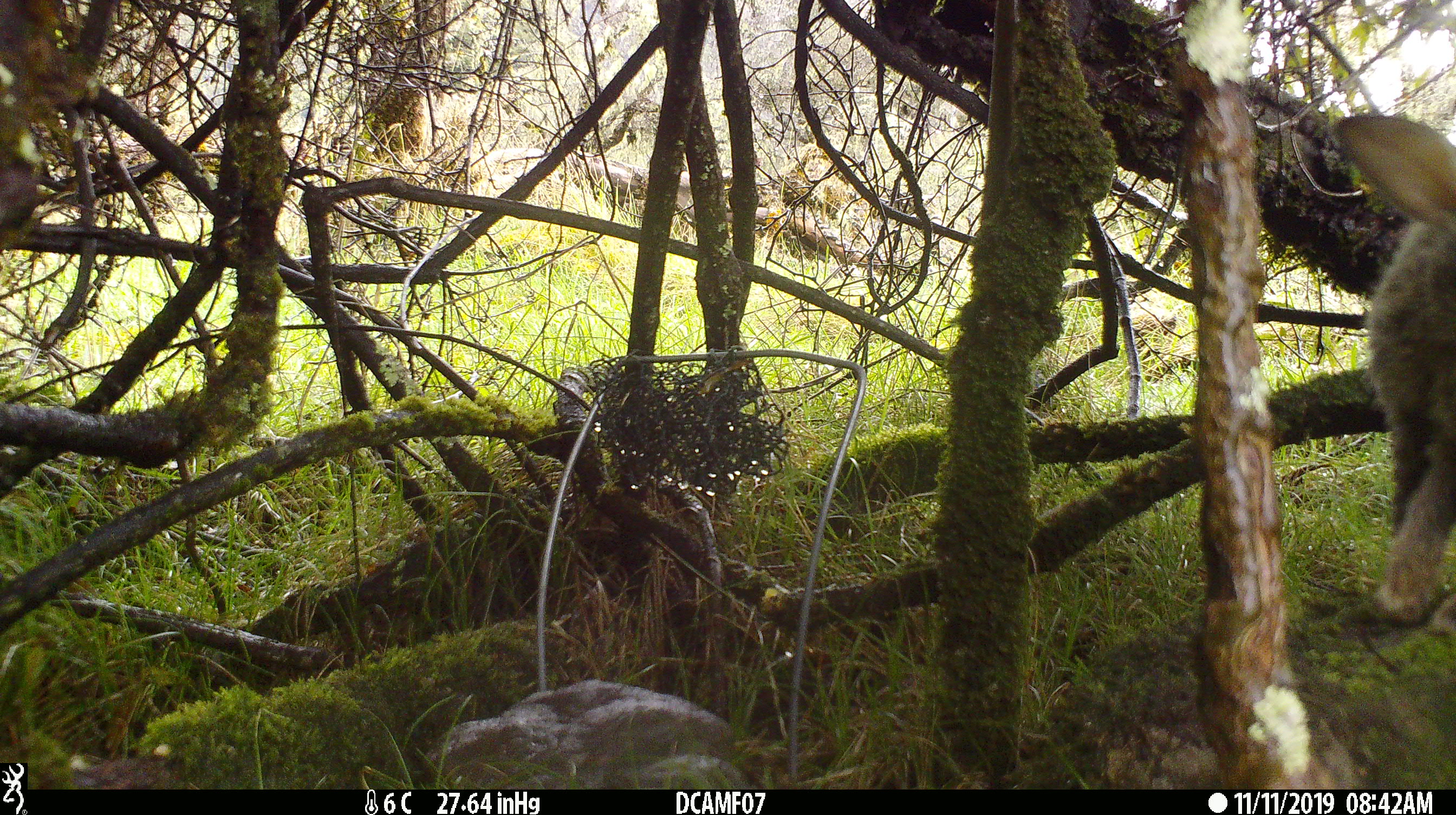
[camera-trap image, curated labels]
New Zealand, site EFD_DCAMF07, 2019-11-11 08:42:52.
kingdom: Animalia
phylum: Chordata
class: Mammalia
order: Lagomorpha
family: Leporidae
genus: Oryctolagus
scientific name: Oryctolagus cuniculus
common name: european rabbit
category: rabbit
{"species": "rabbit (european rabbit) (Oryctolagus cuniculus)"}